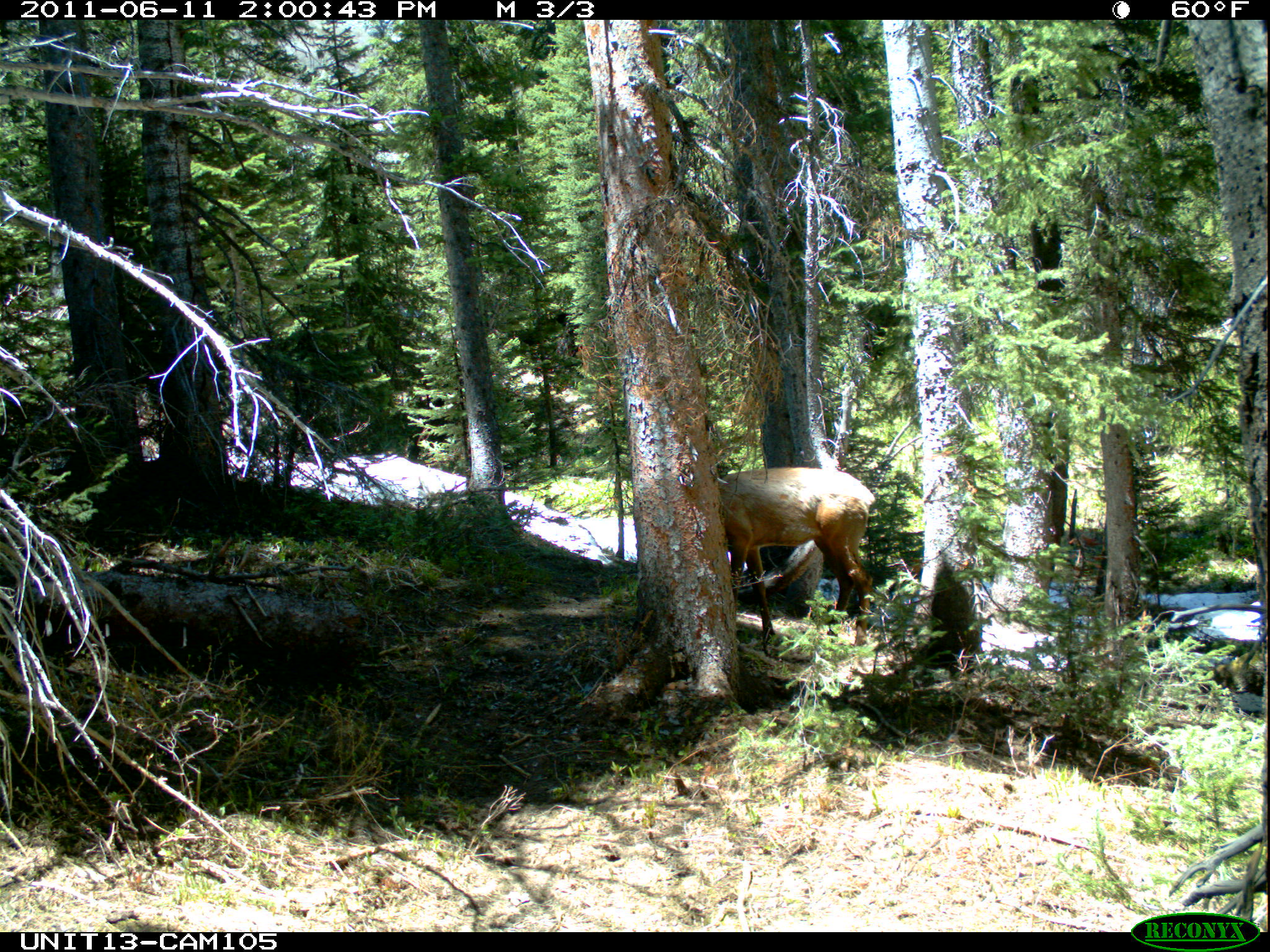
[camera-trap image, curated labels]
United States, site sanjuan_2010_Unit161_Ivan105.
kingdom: Animalia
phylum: Chordata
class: Mammalia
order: Artiodactyla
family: Cervidae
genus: Cervus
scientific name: Cervus elaphus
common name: red deer